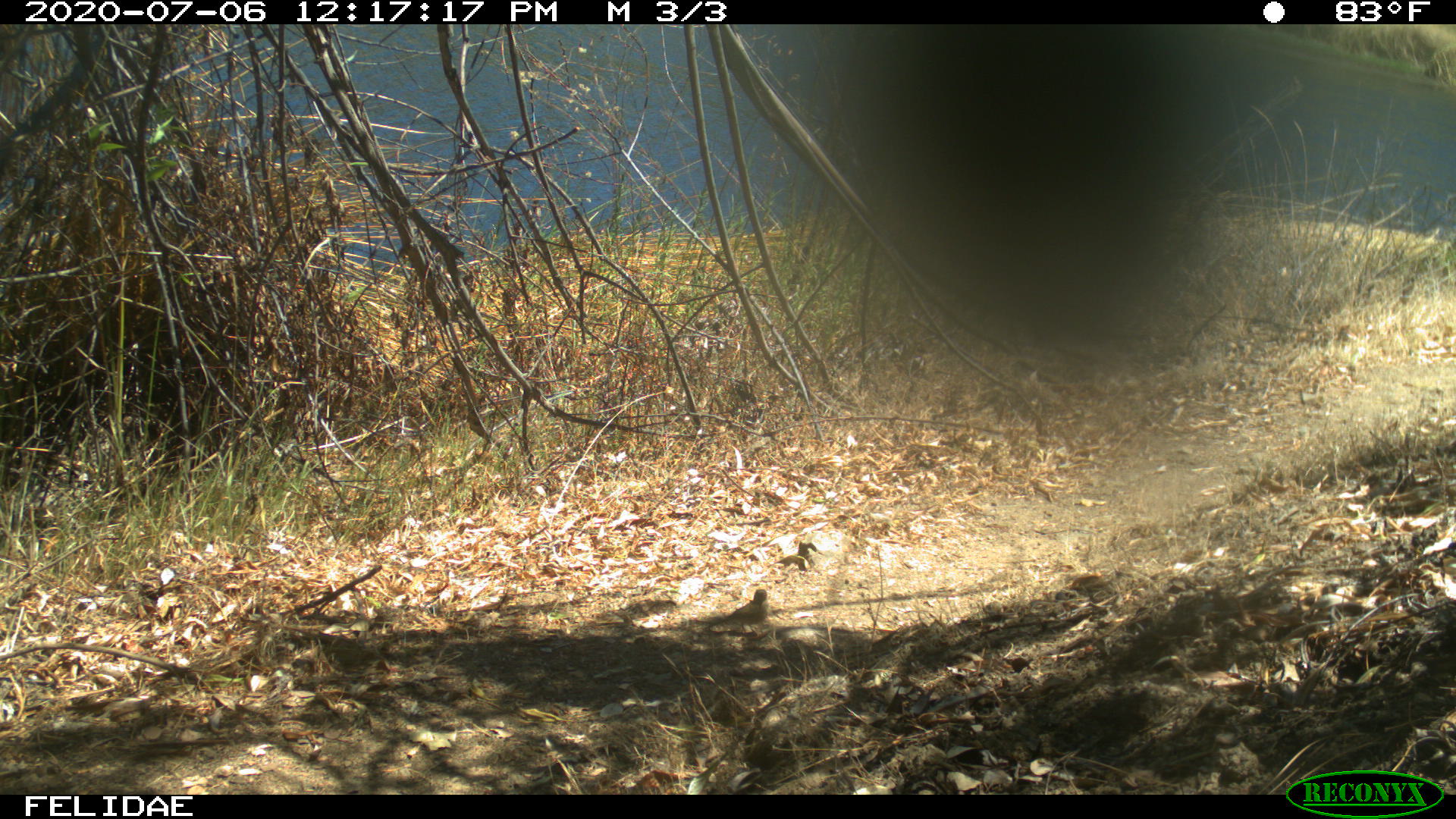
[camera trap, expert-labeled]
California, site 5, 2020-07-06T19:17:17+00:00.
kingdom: Animalia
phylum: Chordata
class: Aves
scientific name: Aves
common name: bird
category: unknown bird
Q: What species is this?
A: Unknown bird (bird) (Aves).